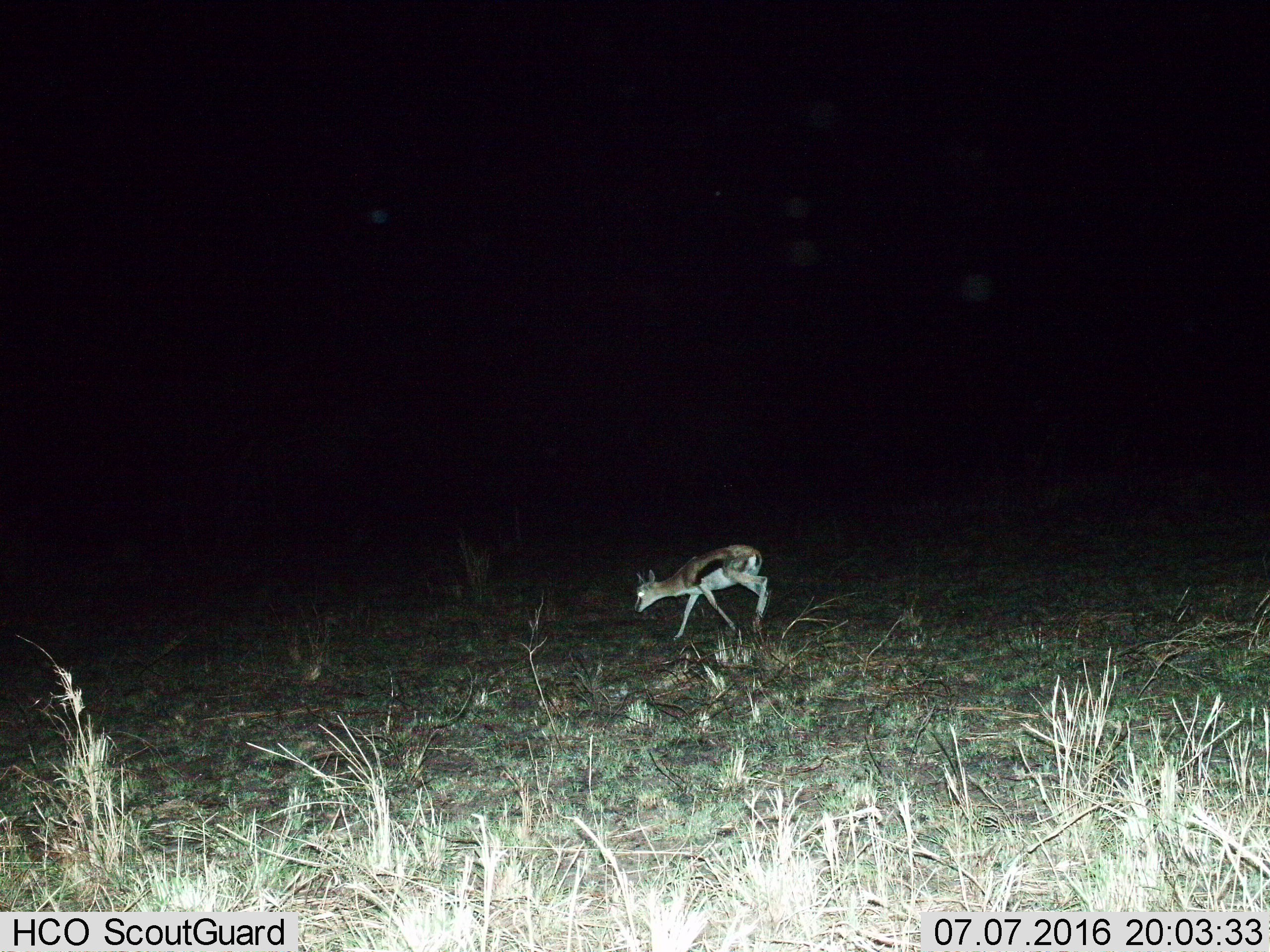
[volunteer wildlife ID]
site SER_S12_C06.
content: unidentified animal